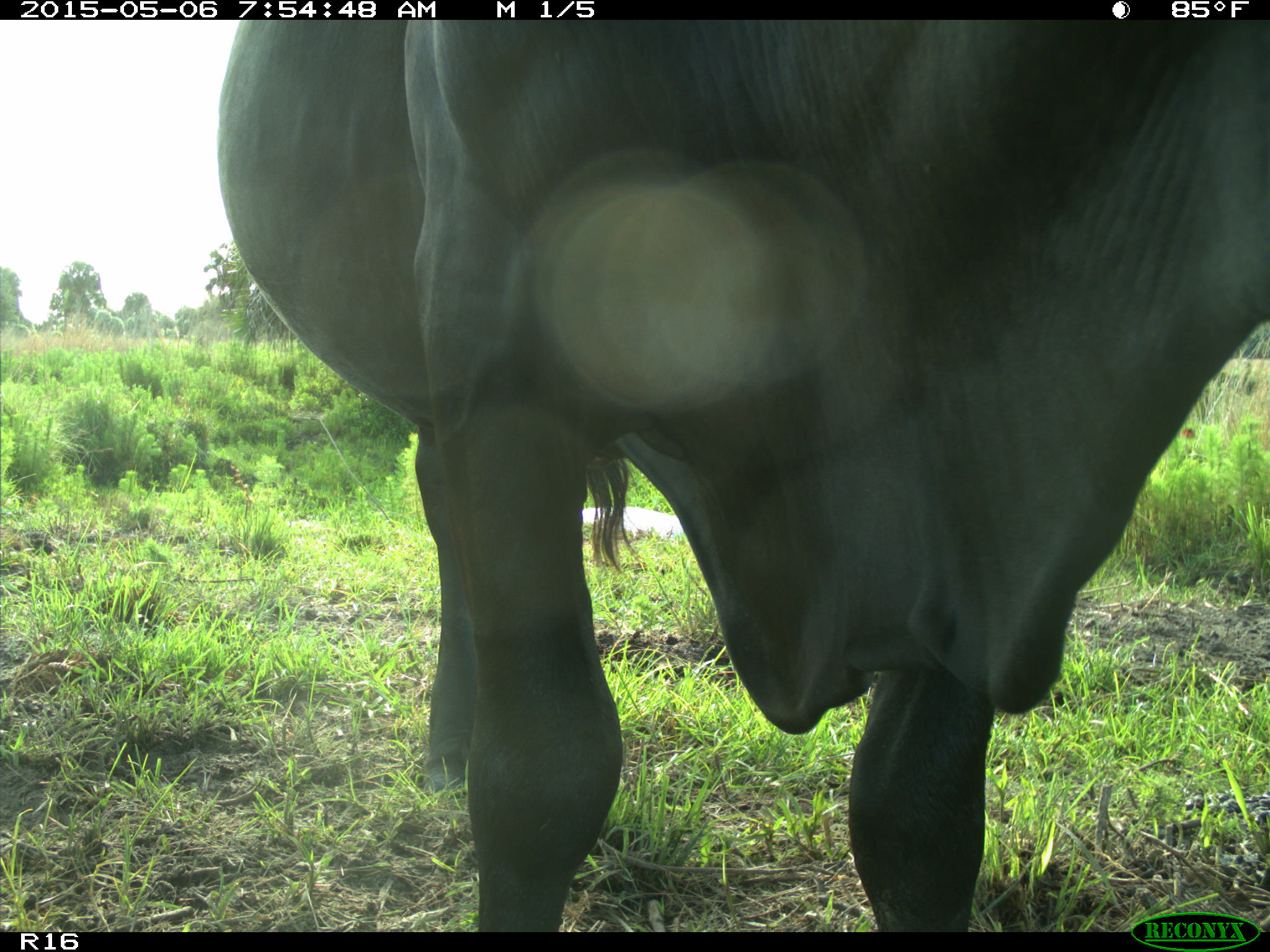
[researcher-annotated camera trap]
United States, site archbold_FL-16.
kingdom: Animalia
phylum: Chordata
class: Mammalia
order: Artiodactyla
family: Bovidae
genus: Bos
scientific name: Bos taurus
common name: domestic cow